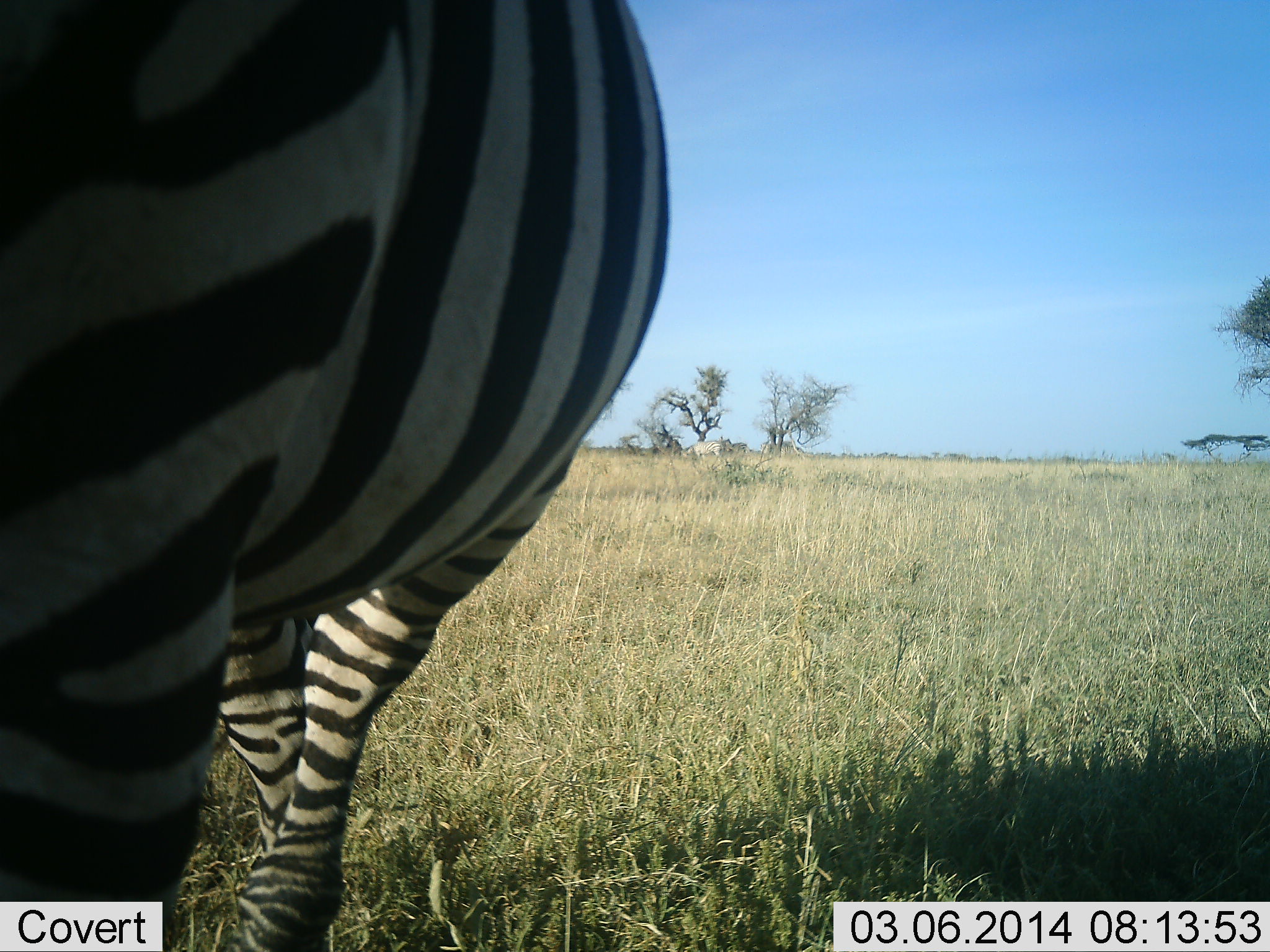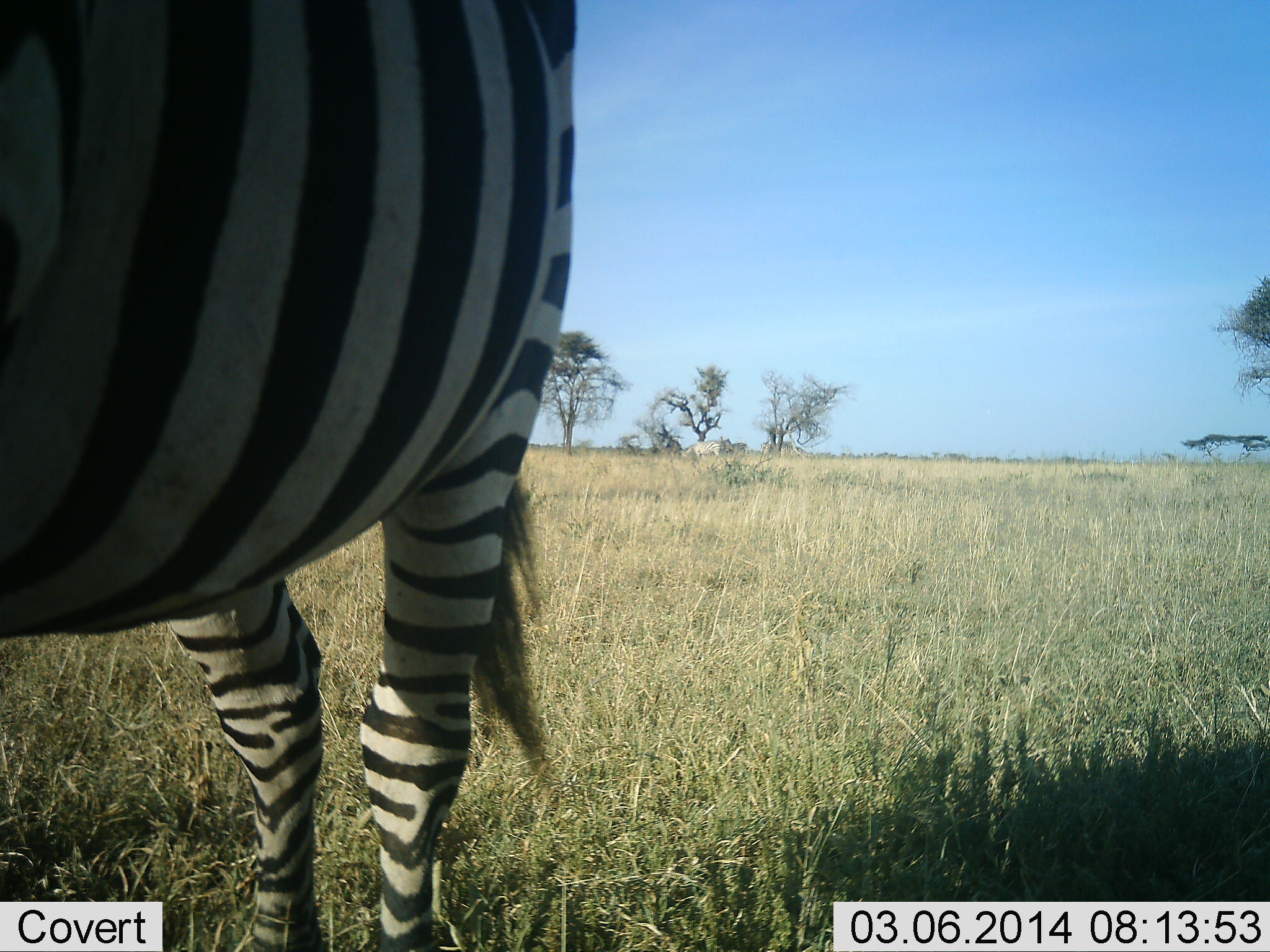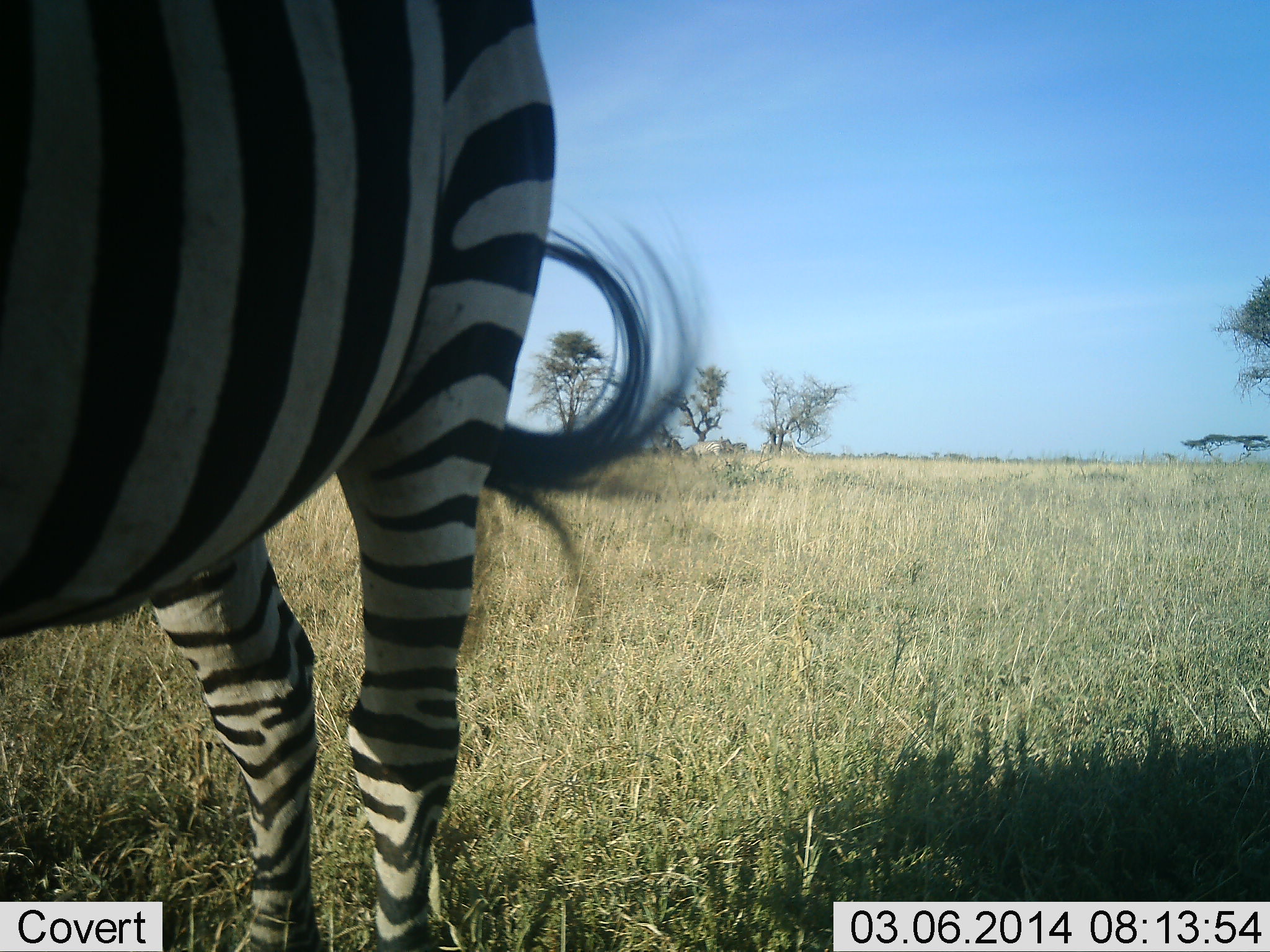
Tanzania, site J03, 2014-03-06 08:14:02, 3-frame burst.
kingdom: Animalia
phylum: Chordata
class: Mammalia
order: Perissodactyla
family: Equidae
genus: Equus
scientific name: Equus quagga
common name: plains zebra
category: zebra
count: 1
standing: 90%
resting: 0%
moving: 0%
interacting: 10%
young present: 0%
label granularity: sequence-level